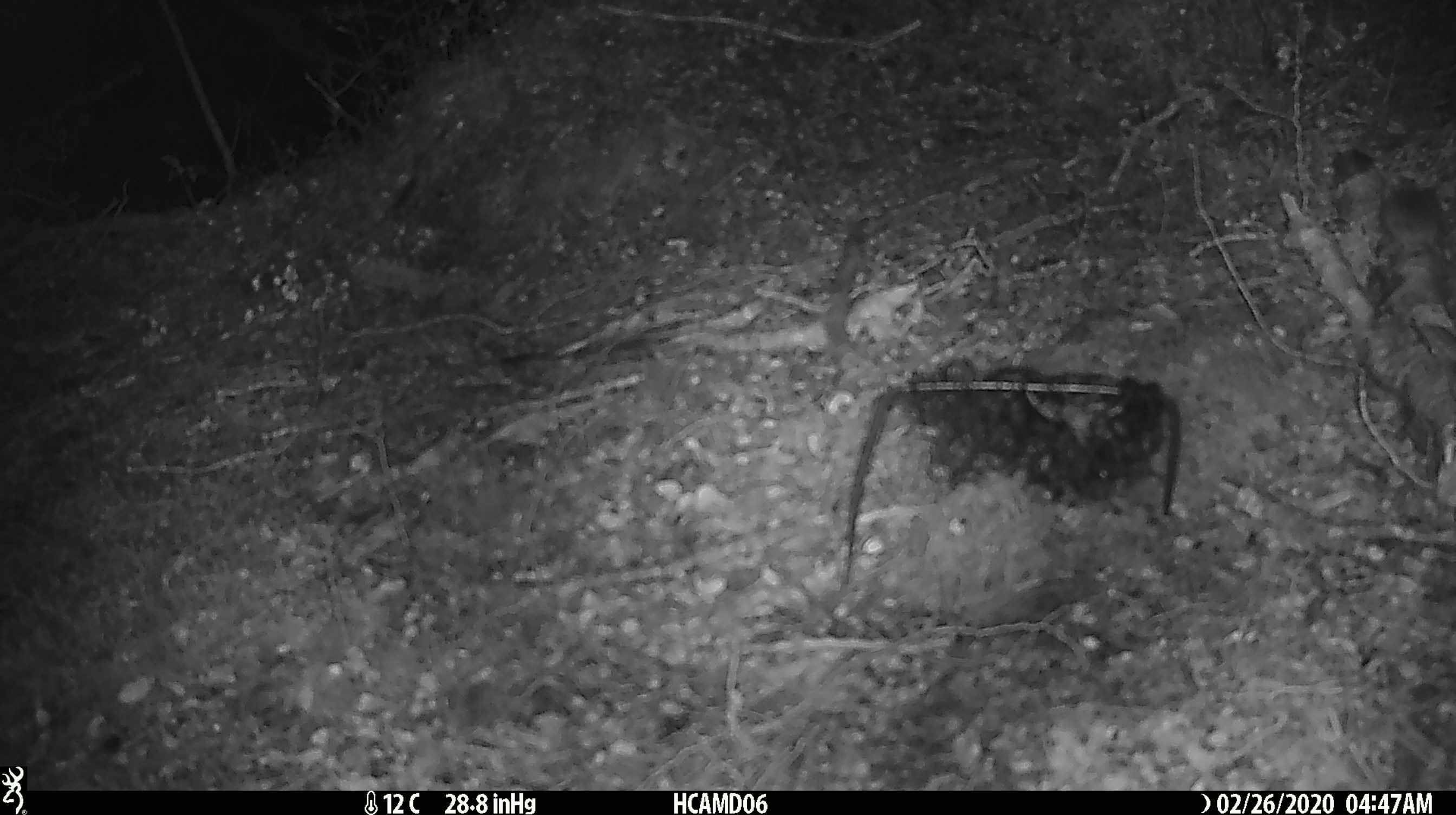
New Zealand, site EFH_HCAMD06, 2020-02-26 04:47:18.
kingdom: Animalia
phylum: Chordata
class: Mammalia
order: Rodentia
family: Muridae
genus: Mus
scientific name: Mus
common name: mouse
Mouse (Mus).